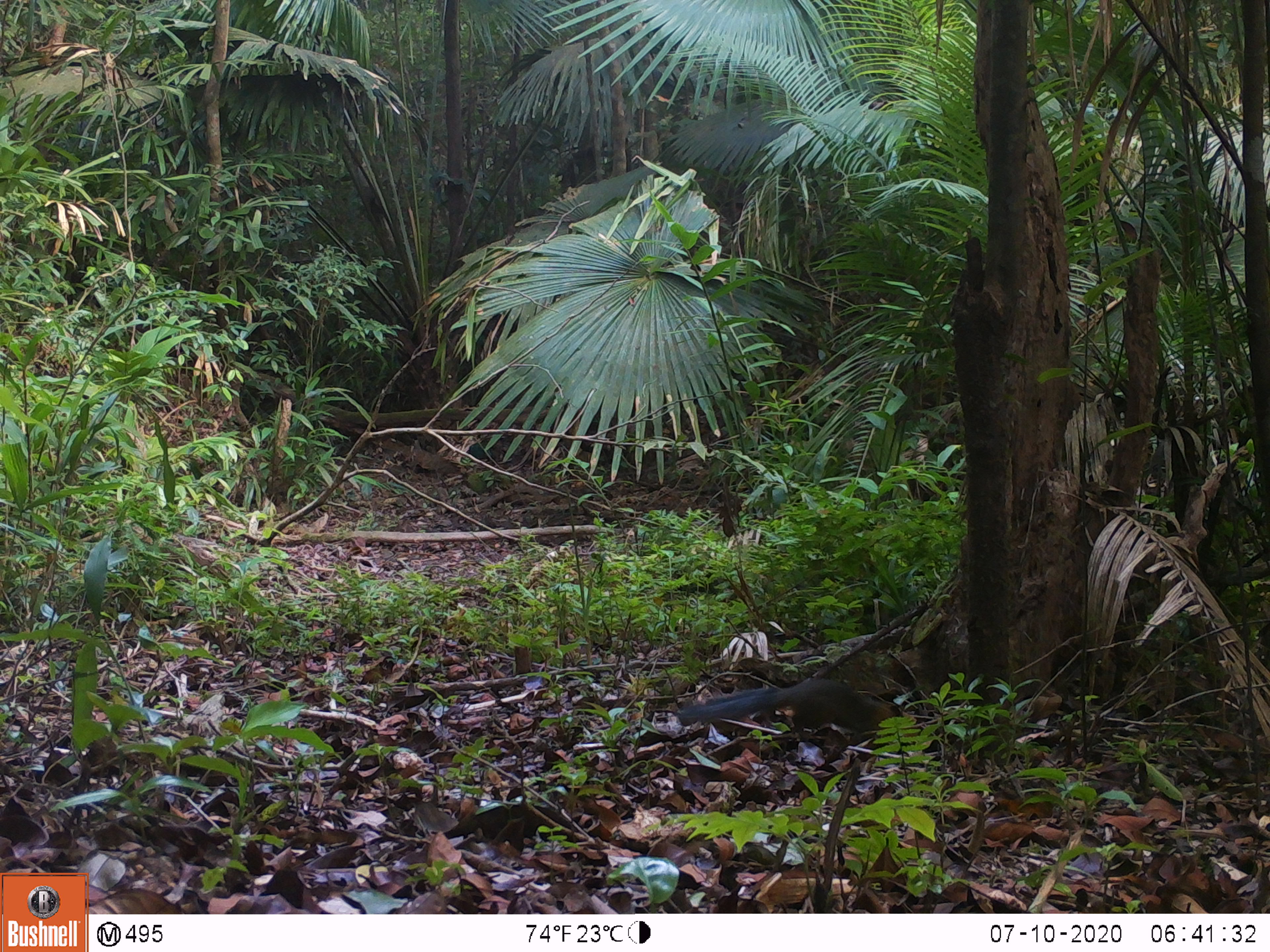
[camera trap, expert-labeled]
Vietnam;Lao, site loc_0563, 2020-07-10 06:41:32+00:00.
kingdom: Animalia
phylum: Chordata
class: Mammalia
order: Rodentia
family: Sciuridae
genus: Dremomys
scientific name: Dremomys rufigenis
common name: red-cheeked squirrel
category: red cheeked squirrel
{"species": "red cheeked squirrel (red-cheeked squirrel) (Dremomys rufigenis)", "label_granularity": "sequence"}